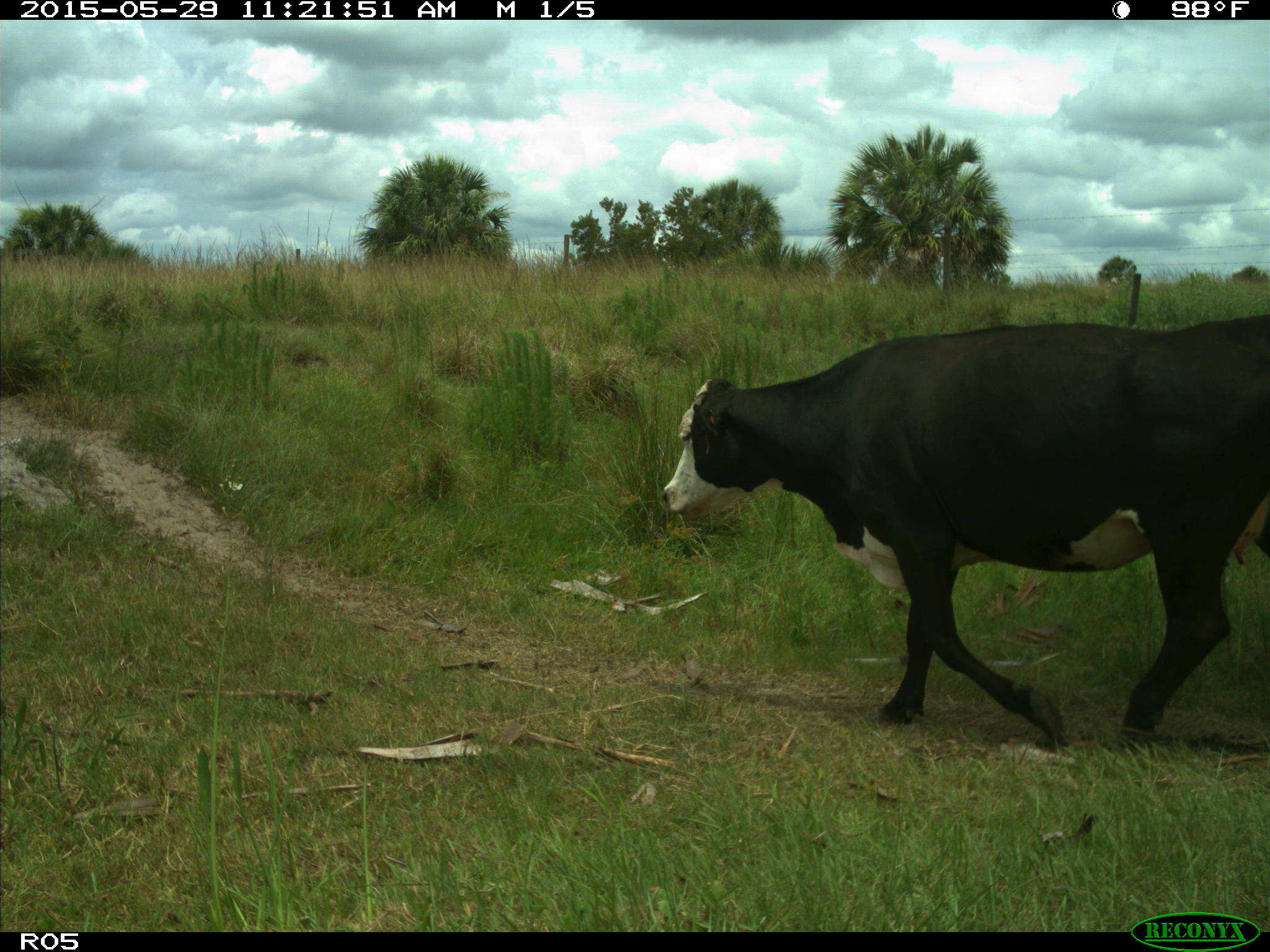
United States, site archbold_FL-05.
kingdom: Animalia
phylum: Chordata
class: Mammalia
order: Artiodactyla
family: Bovidae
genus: Bos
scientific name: Bos taurus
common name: domestic cow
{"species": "Bos taurus (domestic cow)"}